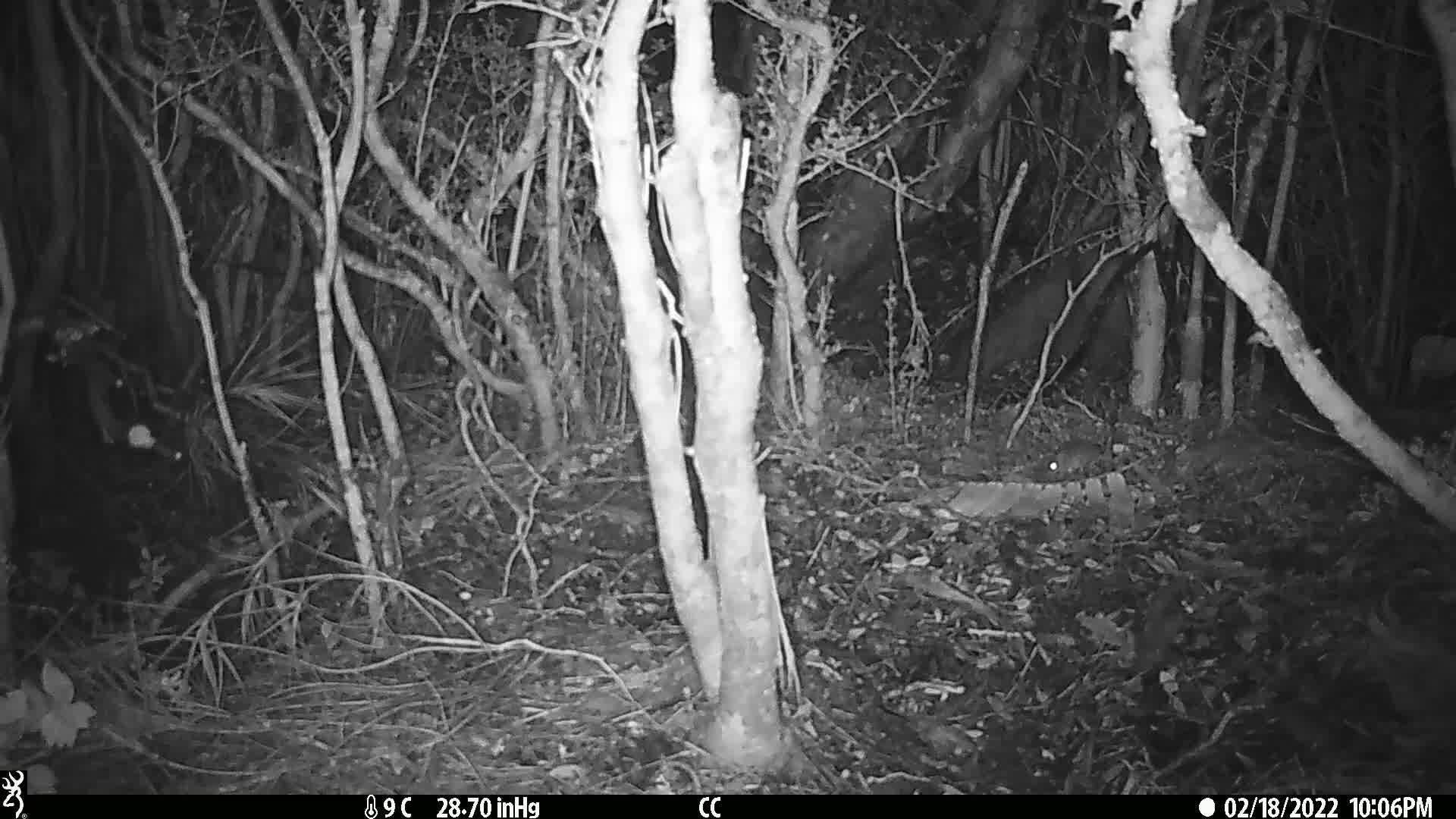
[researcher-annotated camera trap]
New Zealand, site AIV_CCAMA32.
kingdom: Animalia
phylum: Chordata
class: Mammalia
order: Rodentia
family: Muridae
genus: Mus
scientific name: Mus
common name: mouse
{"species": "mouse (Mus)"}